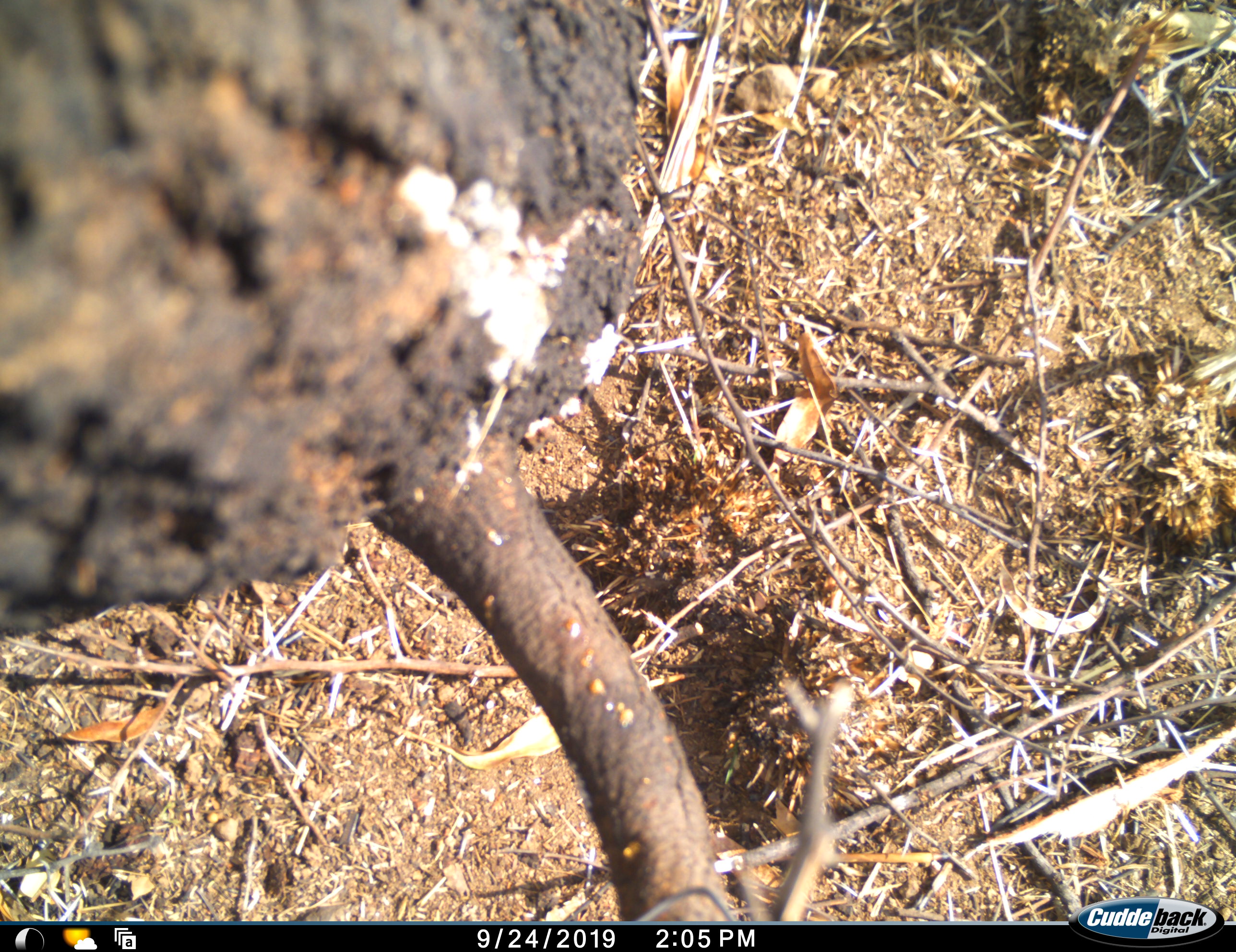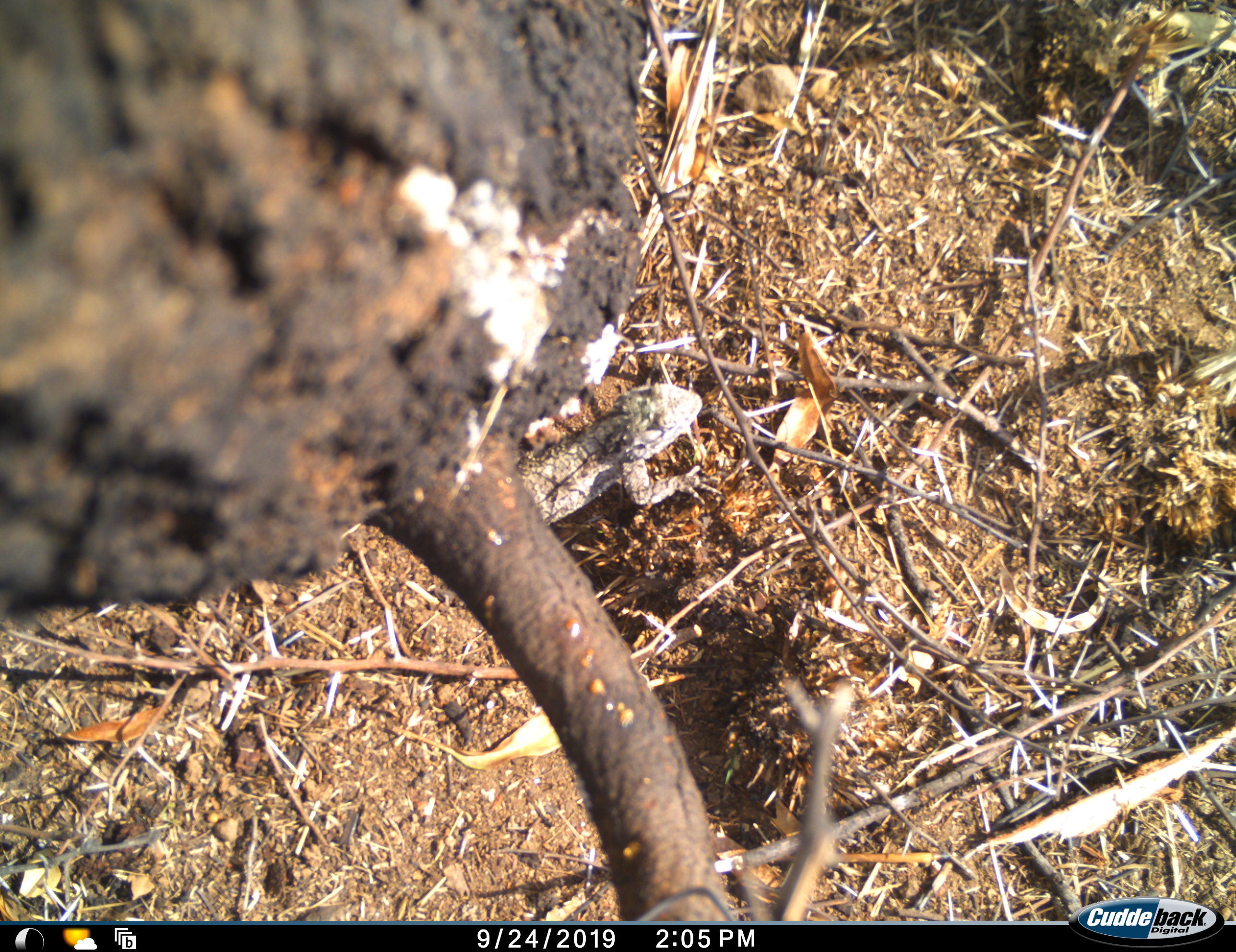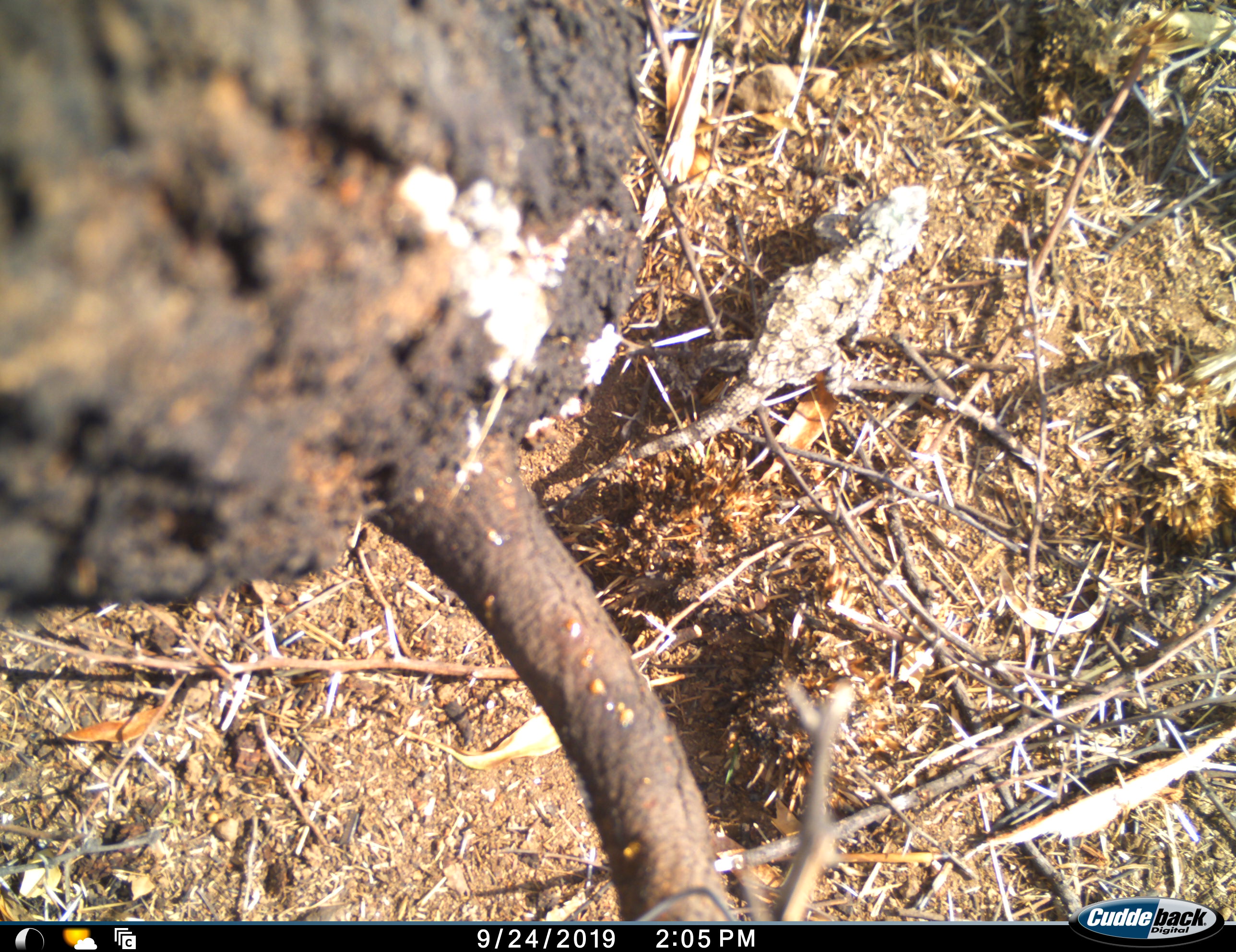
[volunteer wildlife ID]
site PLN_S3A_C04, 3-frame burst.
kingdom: Animalia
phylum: Chordata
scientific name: Vertebrata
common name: reptile or amphibian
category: reptilesamphibians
Reptilesamphibians (reptile or amphibian) (Vertebrata), count 1. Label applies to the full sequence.